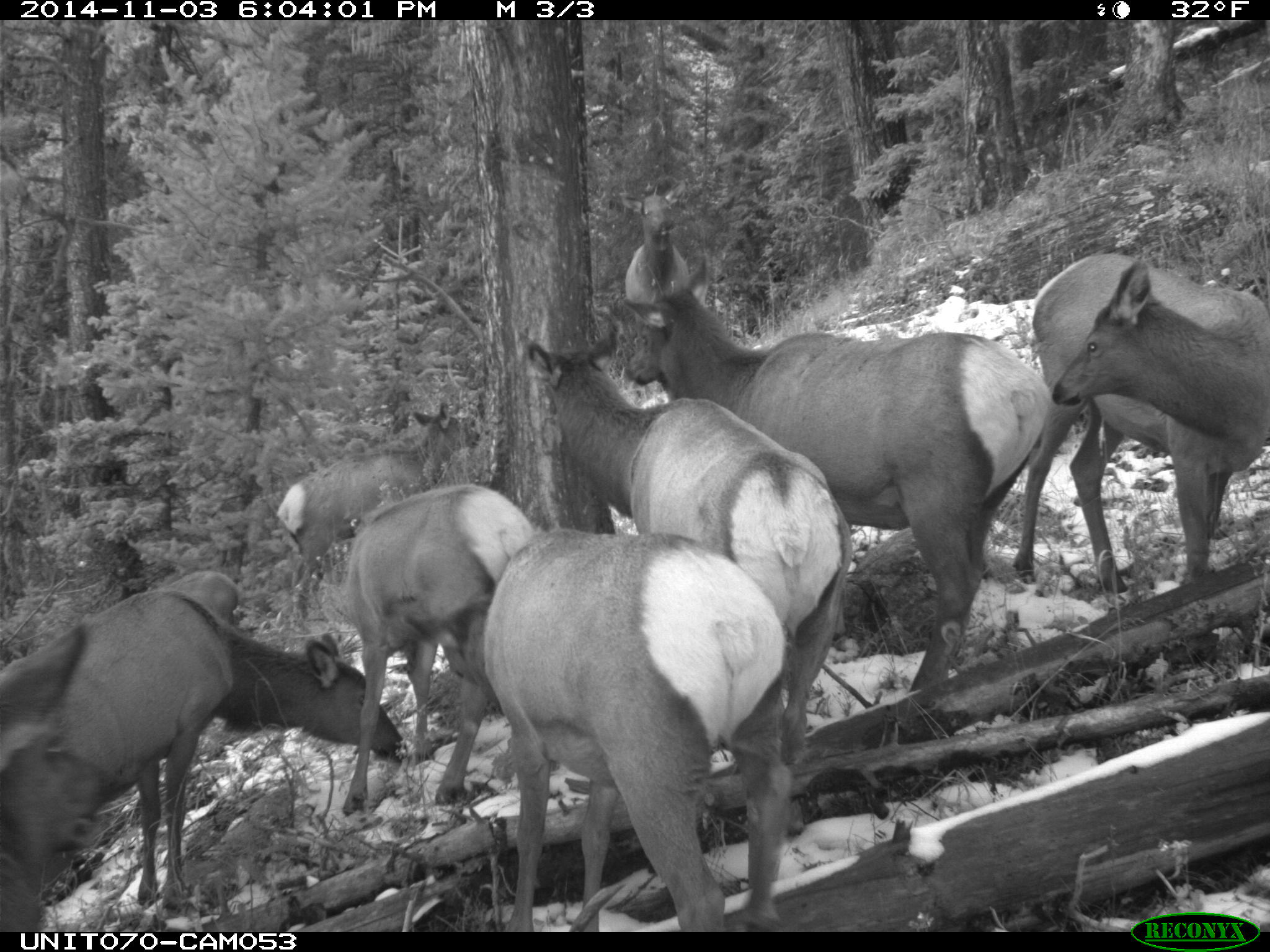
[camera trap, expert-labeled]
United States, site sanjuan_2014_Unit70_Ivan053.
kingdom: Animalia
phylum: Chordata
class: Mammalia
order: Artiodactyla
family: Cervidae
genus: Cervus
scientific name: Cervus elaphus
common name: red deer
Cervus elaphus (red deer).